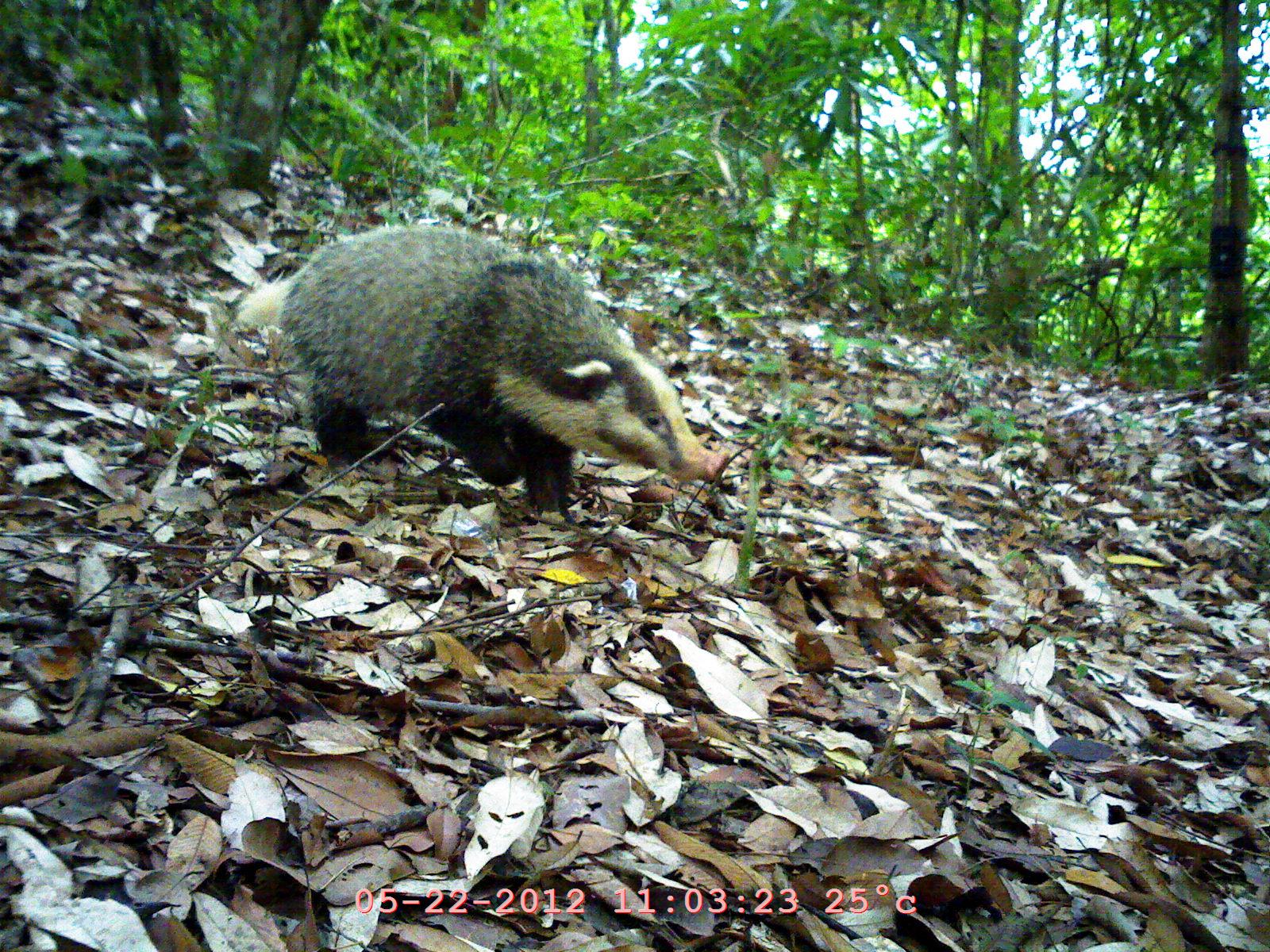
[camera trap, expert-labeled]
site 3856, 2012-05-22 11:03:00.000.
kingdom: Animalia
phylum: Chordata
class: Mammalia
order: Carnivora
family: Mustelidae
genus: Arctonyx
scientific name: Arctonyx collaris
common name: greater hog badger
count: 1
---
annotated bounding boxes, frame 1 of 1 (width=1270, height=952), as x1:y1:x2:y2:
arctonyx collaris: 275:214:726:524